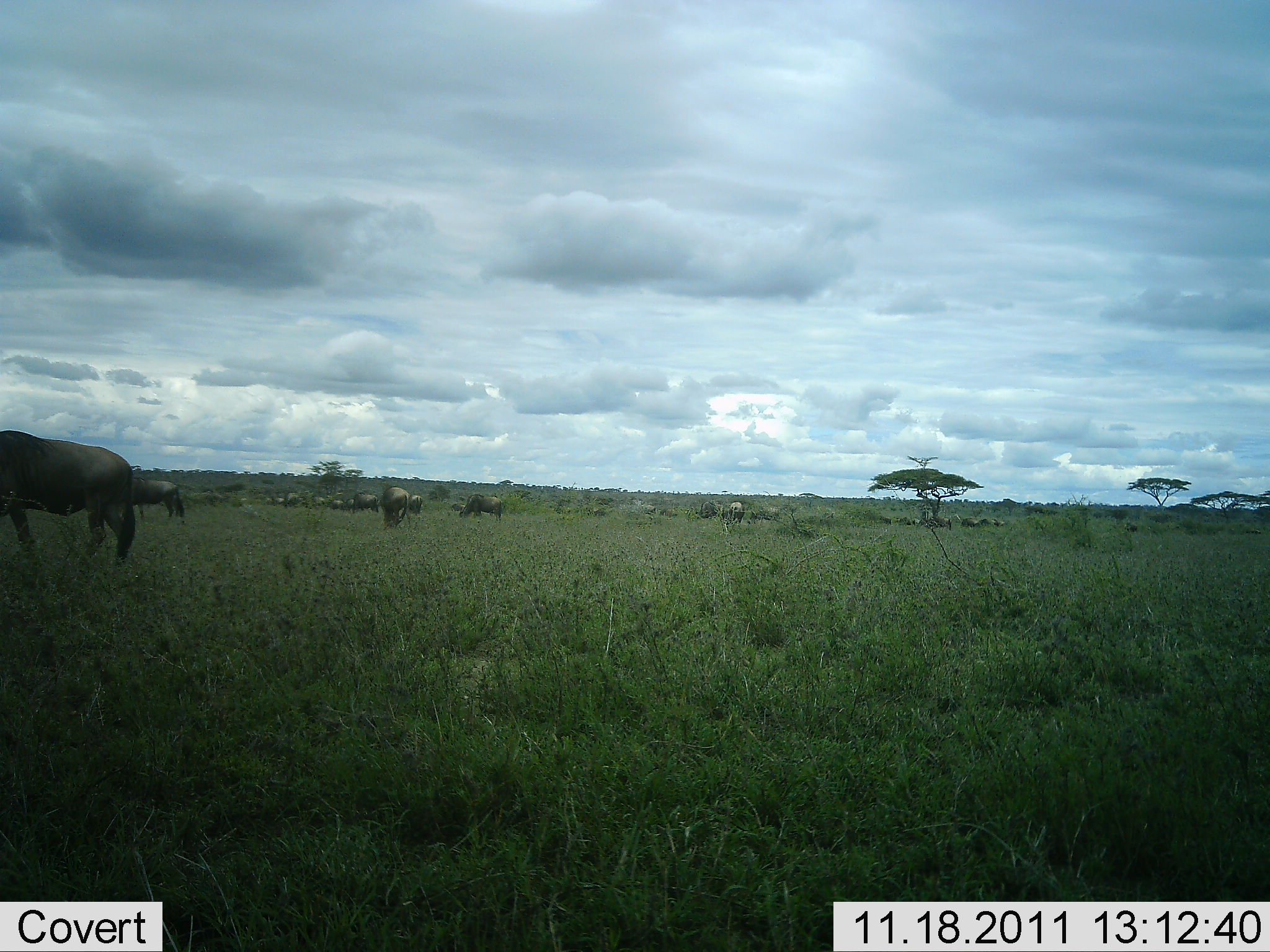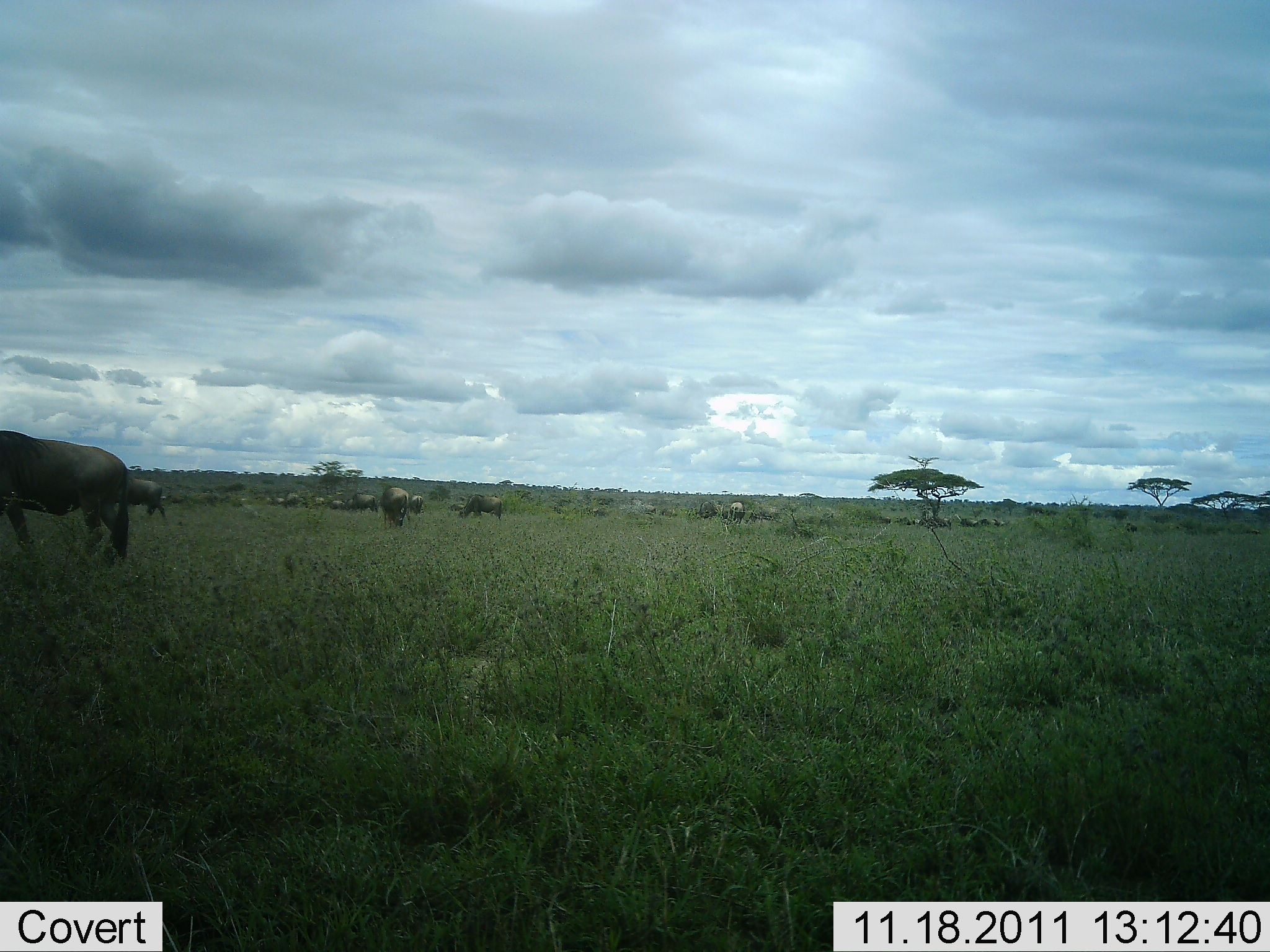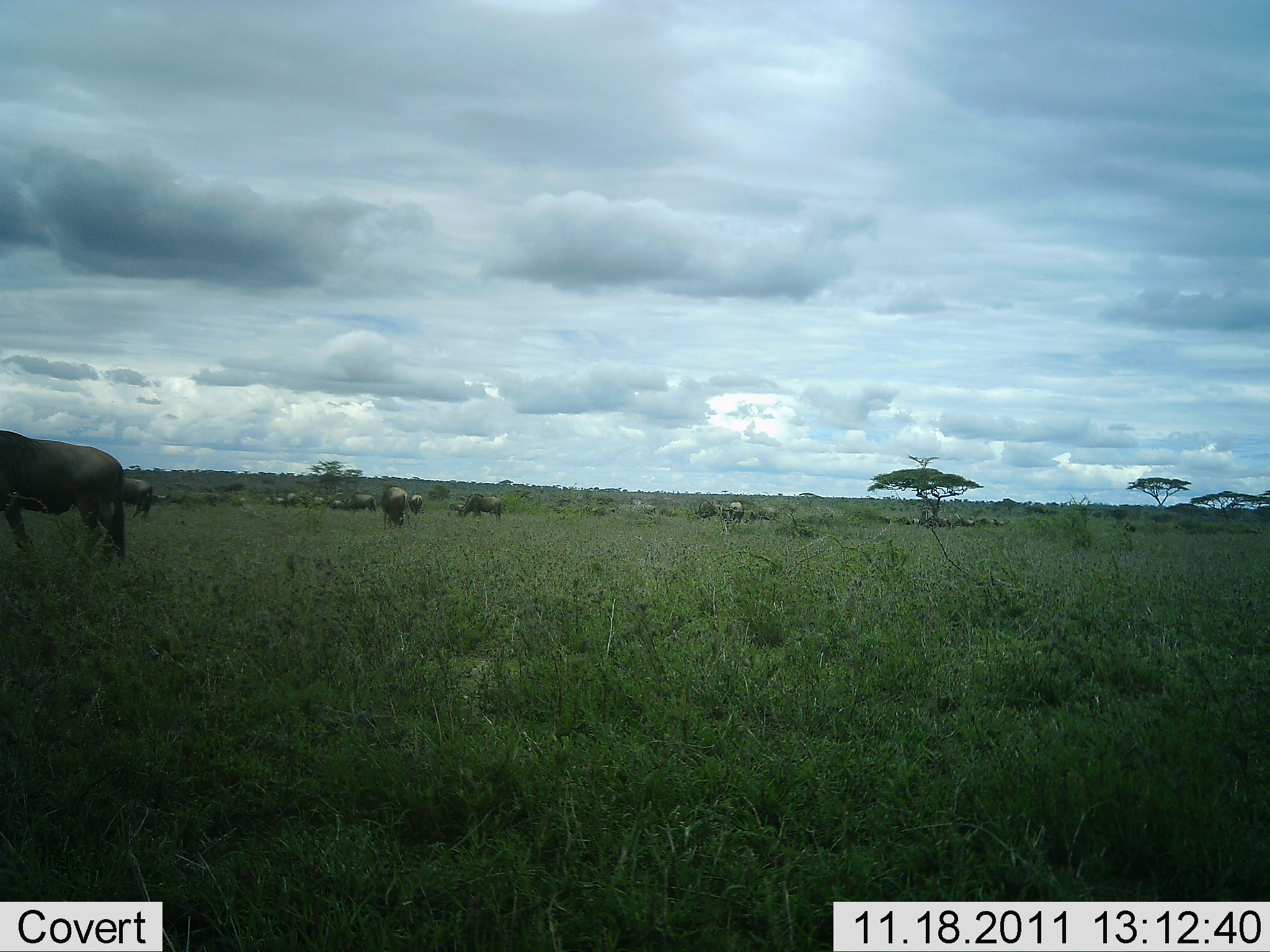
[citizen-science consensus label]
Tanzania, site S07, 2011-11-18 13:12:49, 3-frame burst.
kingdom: Animalia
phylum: Chordata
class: Mammalia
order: Artiodactyla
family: Bovidae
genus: Connochaetes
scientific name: Connochaetes taurinus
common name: blue wildebeest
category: wildebeest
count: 11-50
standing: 42%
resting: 0%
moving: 33%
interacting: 0%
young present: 0%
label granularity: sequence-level